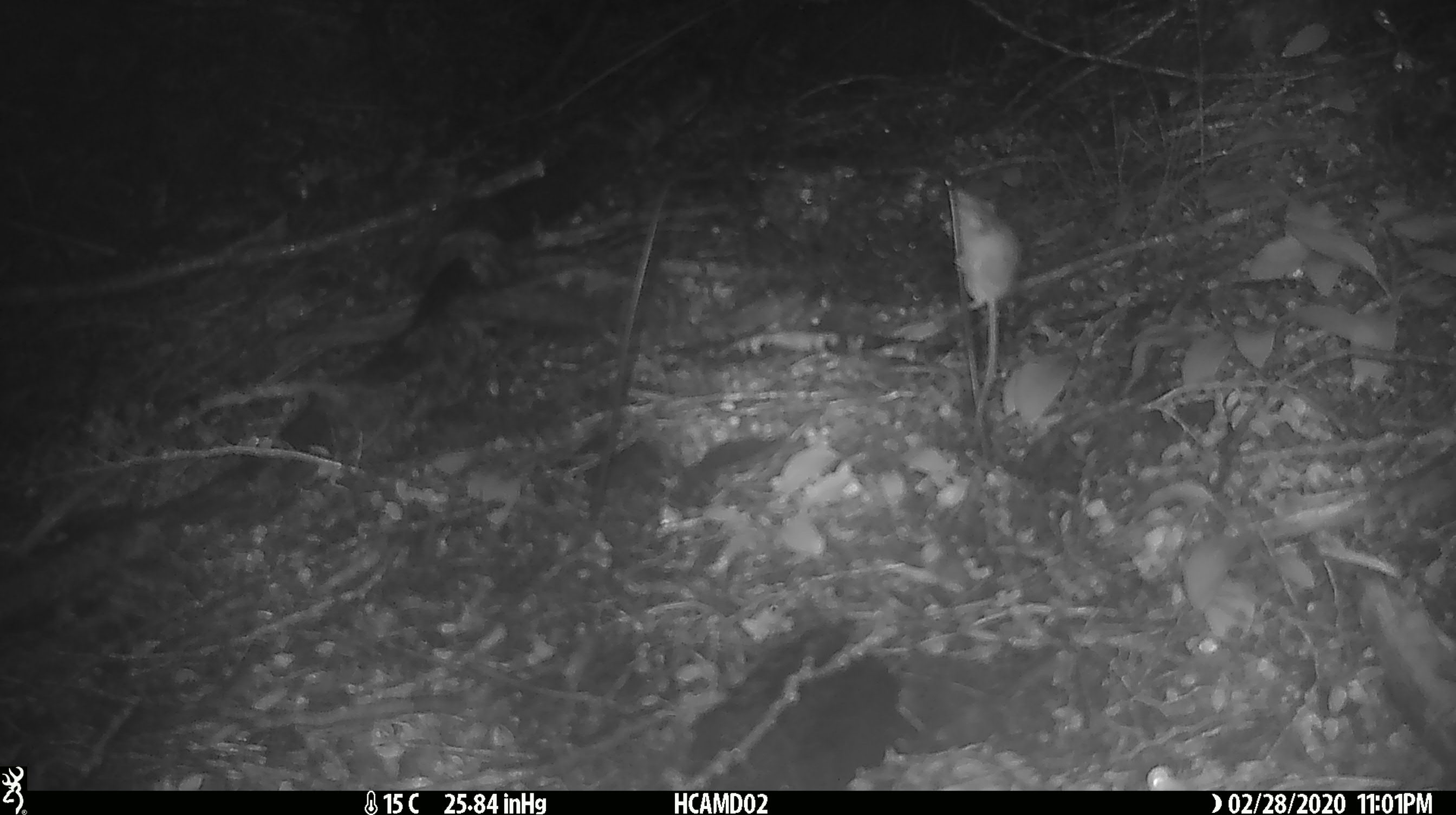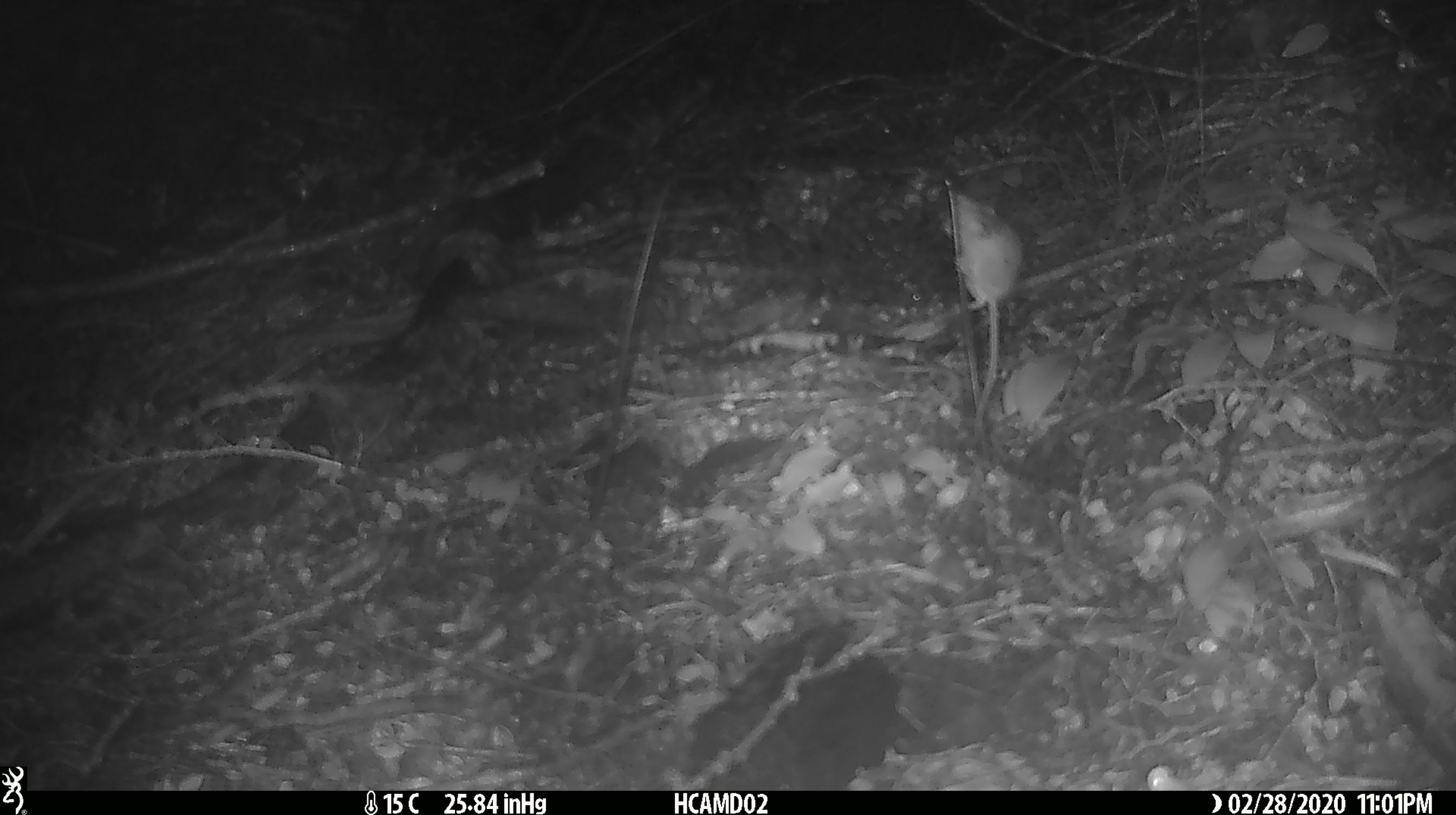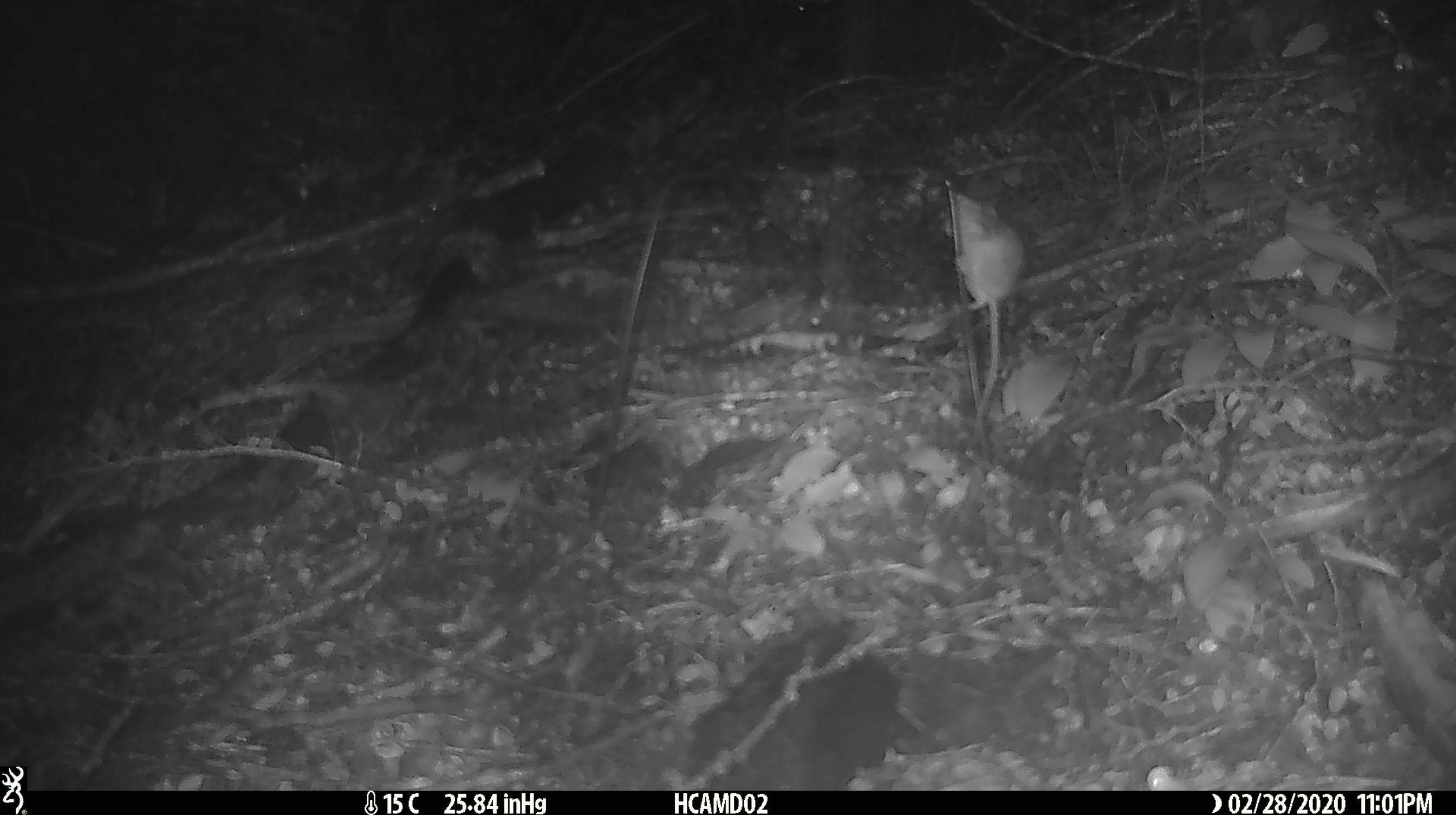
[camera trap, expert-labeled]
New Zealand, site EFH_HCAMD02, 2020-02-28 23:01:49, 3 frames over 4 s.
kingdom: Animalia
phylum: Chordata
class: Mammalia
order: Rodentia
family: Muridae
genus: Mus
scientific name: Mus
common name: mouse